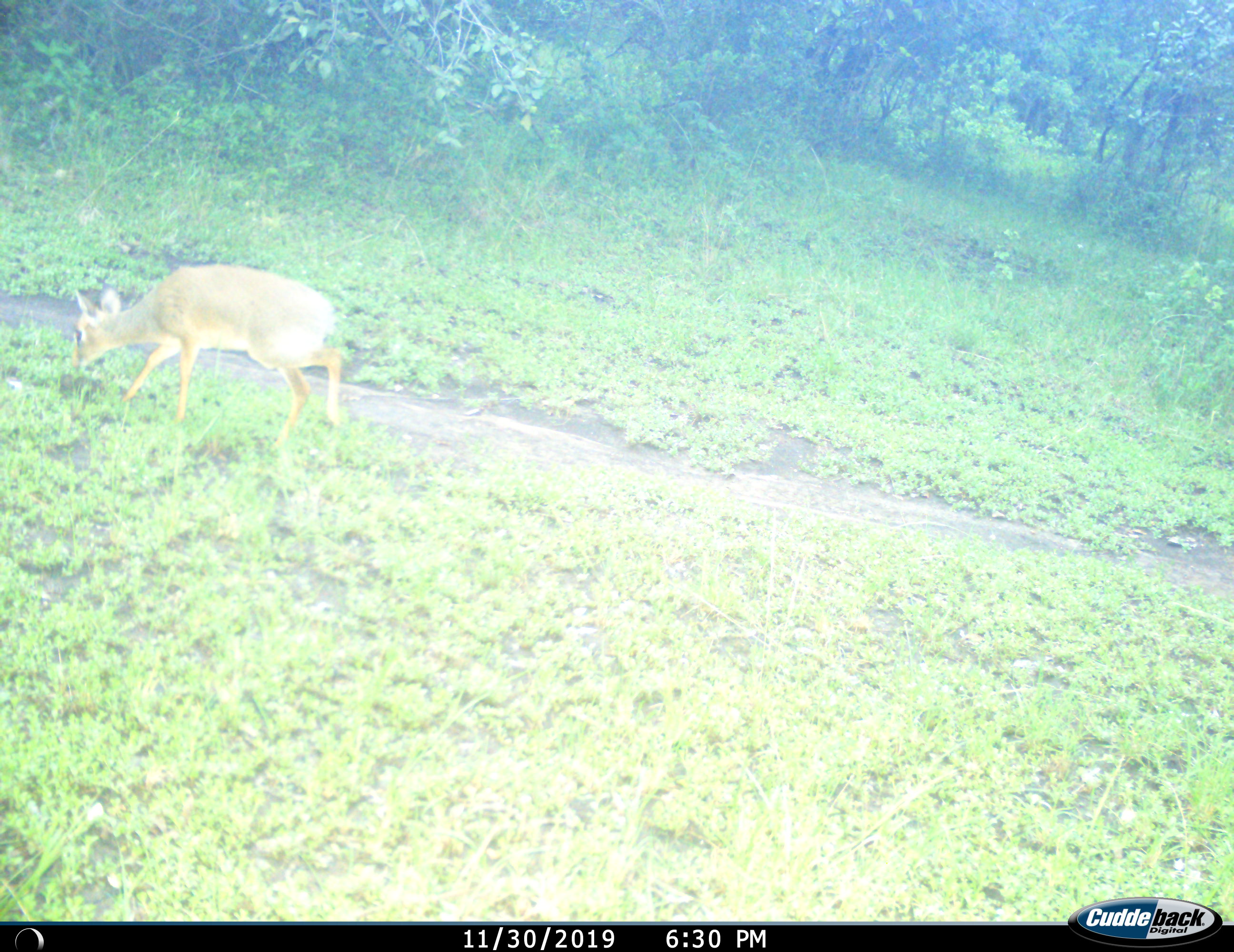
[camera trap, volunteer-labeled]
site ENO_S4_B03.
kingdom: Animalia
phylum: Chordata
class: Mammalia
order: Artiodactyla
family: Bovidae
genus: Madoqua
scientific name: Madoqua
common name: dik-dik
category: dikdik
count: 1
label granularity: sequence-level